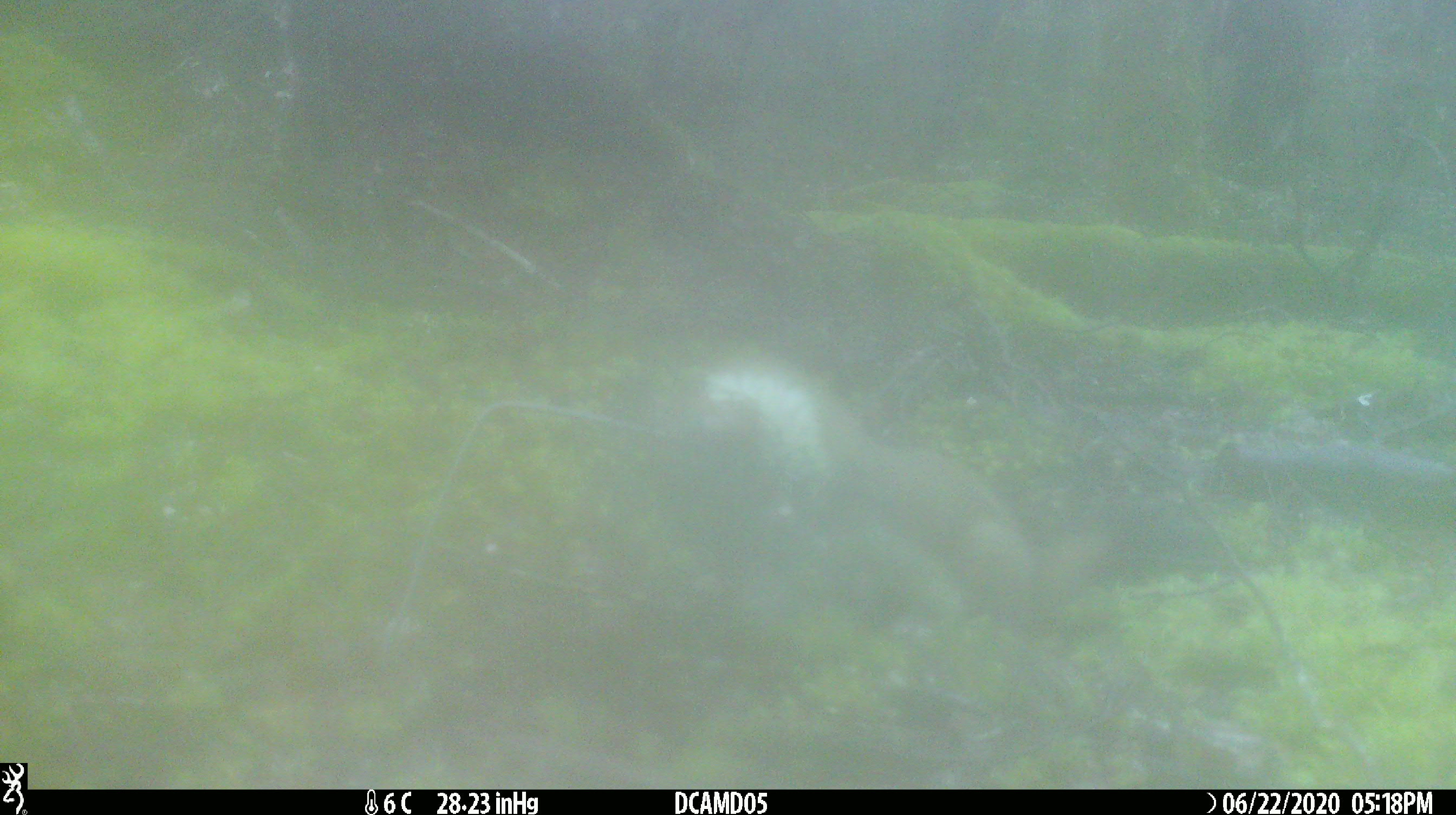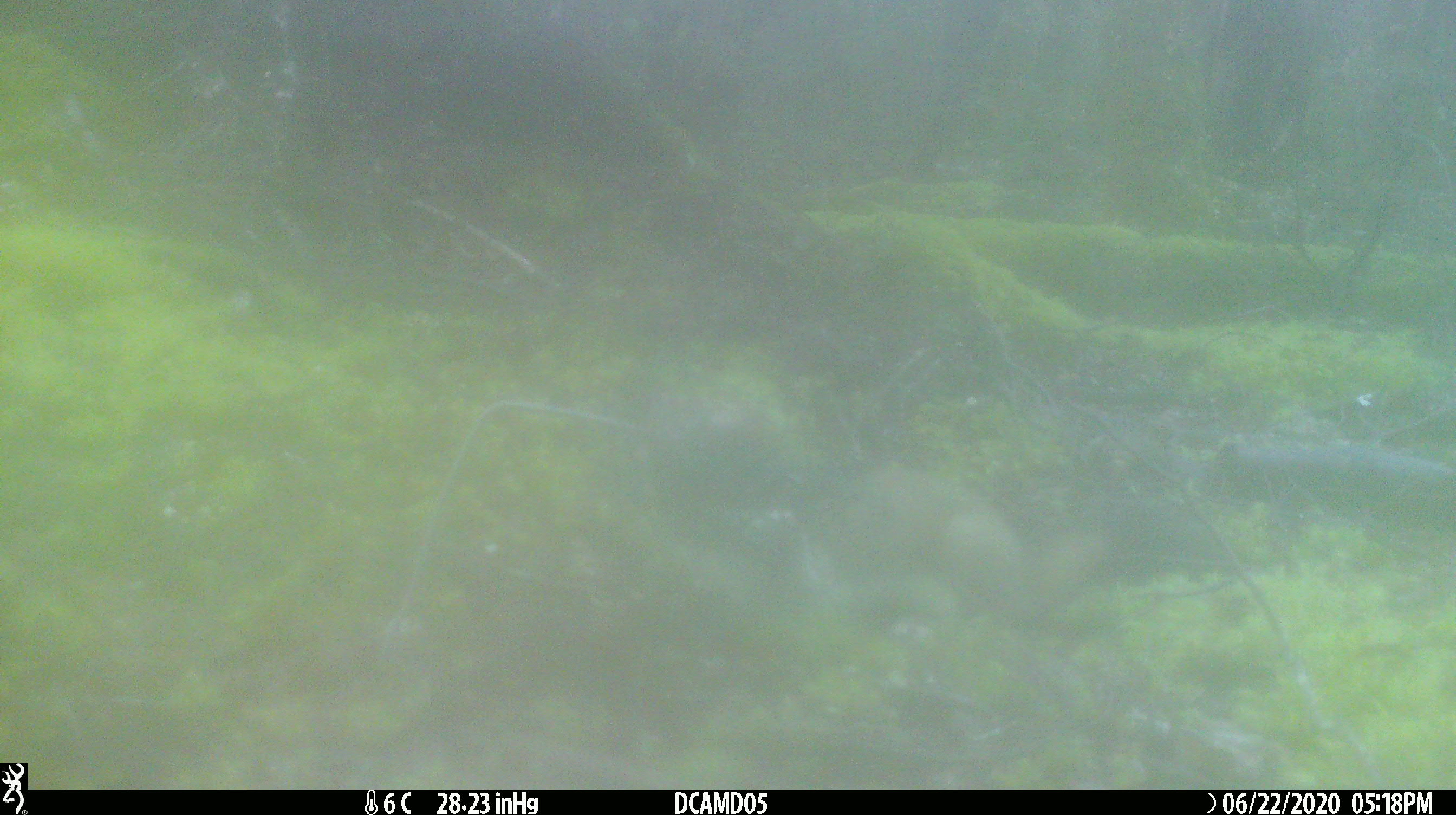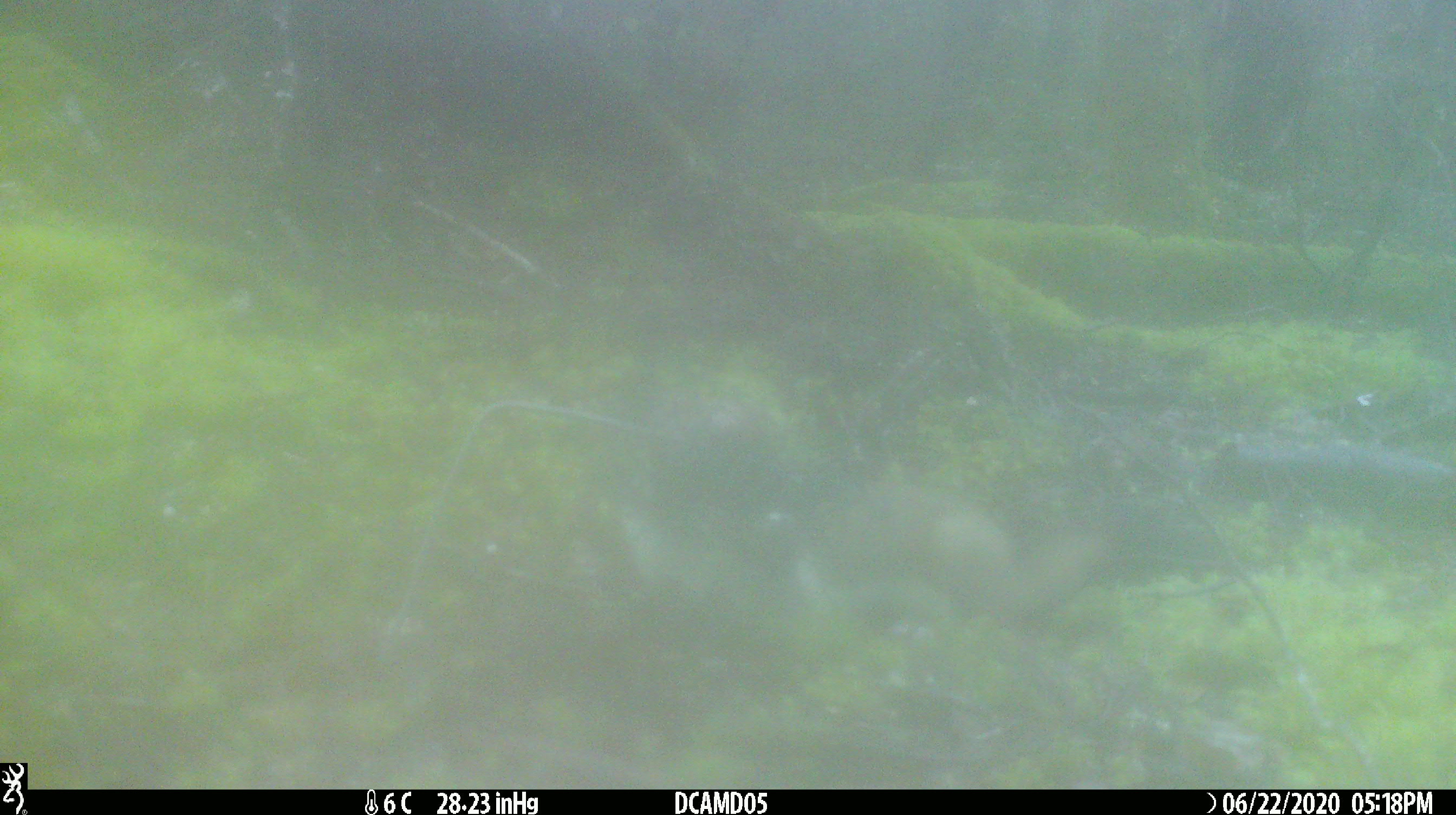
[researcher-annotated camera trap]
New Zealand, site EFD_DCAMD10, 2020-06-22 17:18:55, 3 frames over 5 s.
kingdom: Animalia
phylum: Chordata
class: Mammalia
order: Carnivora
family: Mustelidae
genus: Mustela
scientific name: Mustela erminea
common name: stoat